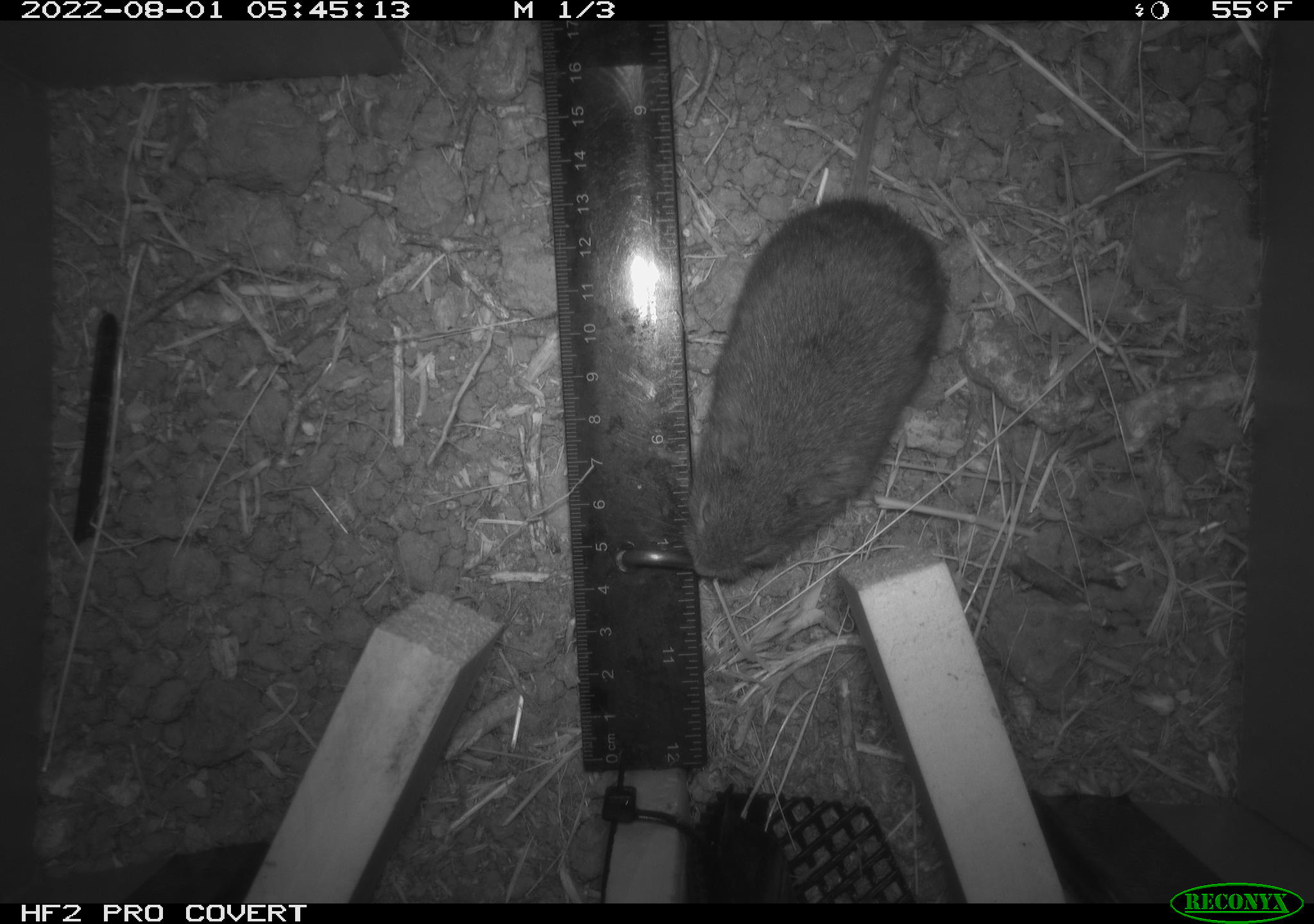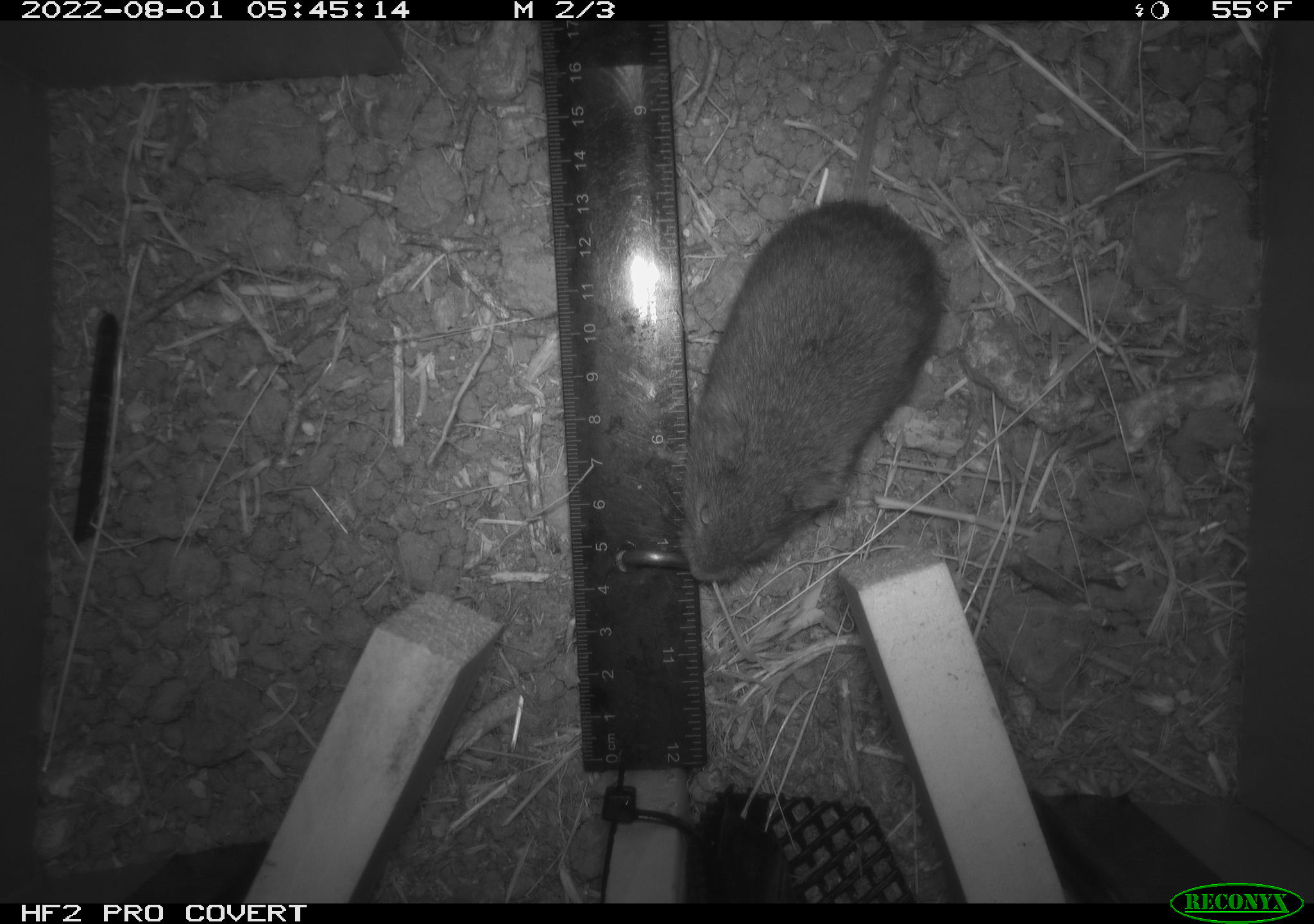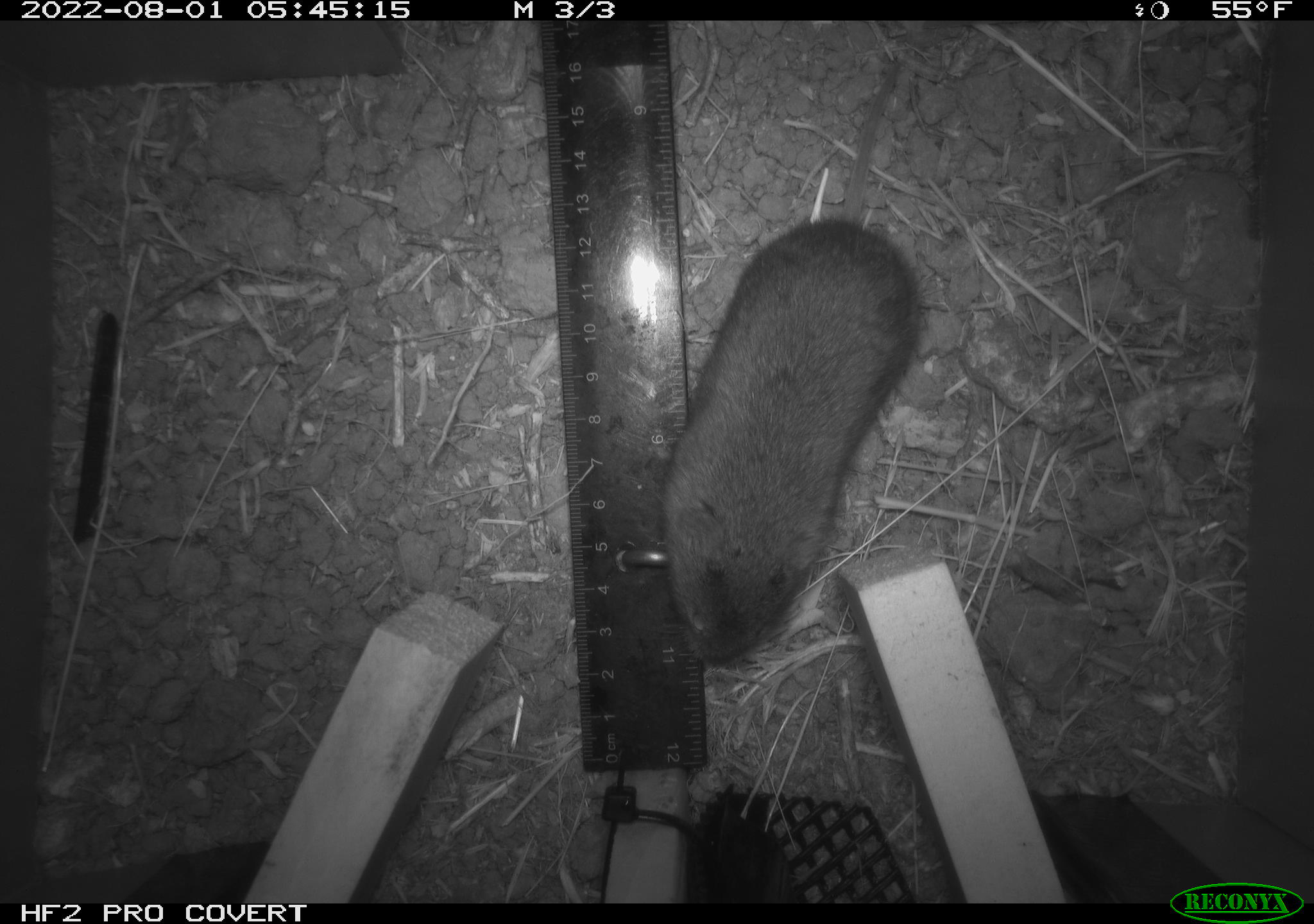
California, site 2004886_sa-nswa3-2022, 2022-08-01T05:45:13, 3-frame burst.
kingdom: Animalia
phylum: Chordata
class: Mammalia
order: Rodentia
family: Cricetidae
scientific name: Cricetidae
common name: hamsters, voles, lemmings, and allies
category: cricetidae family